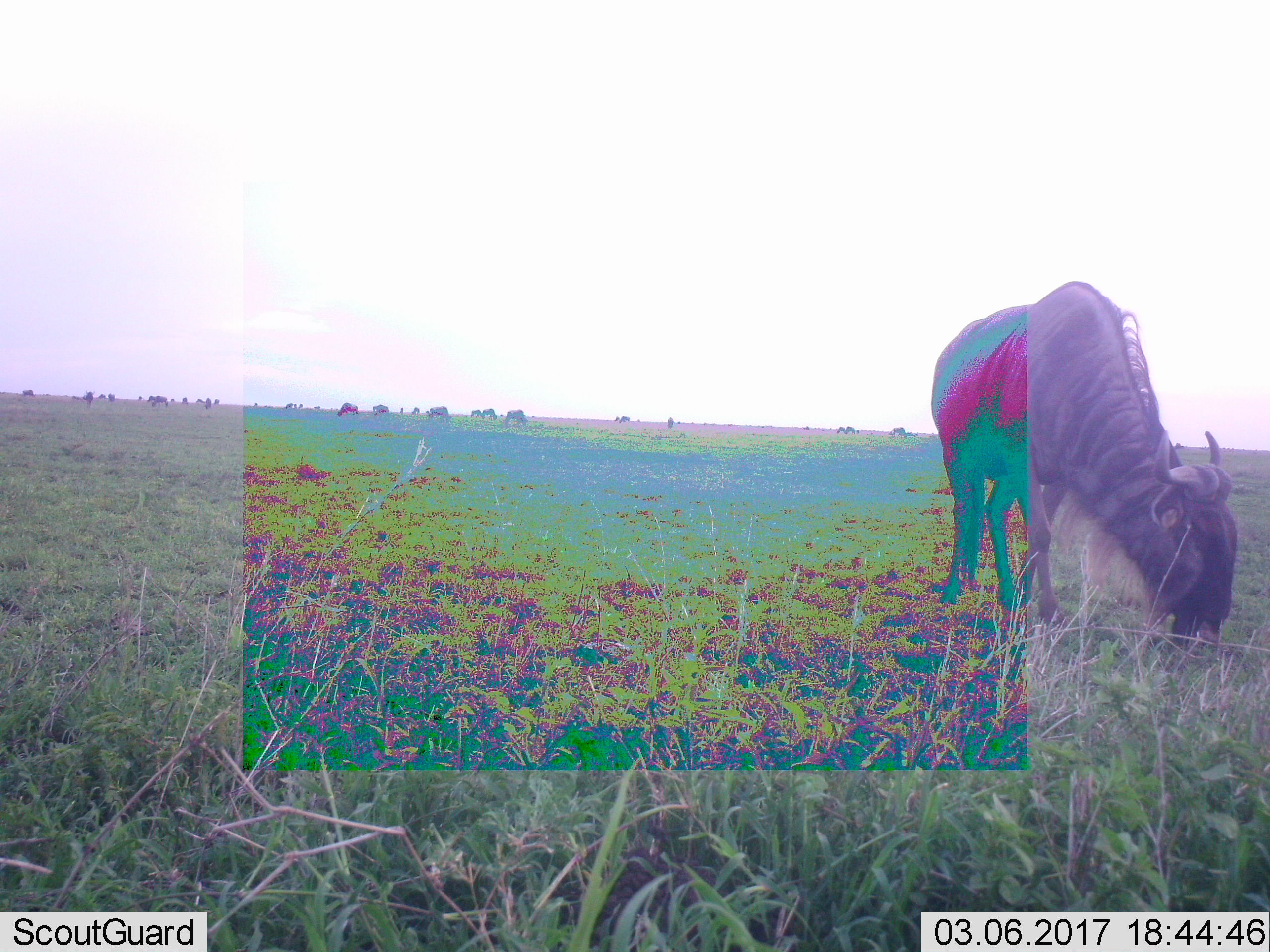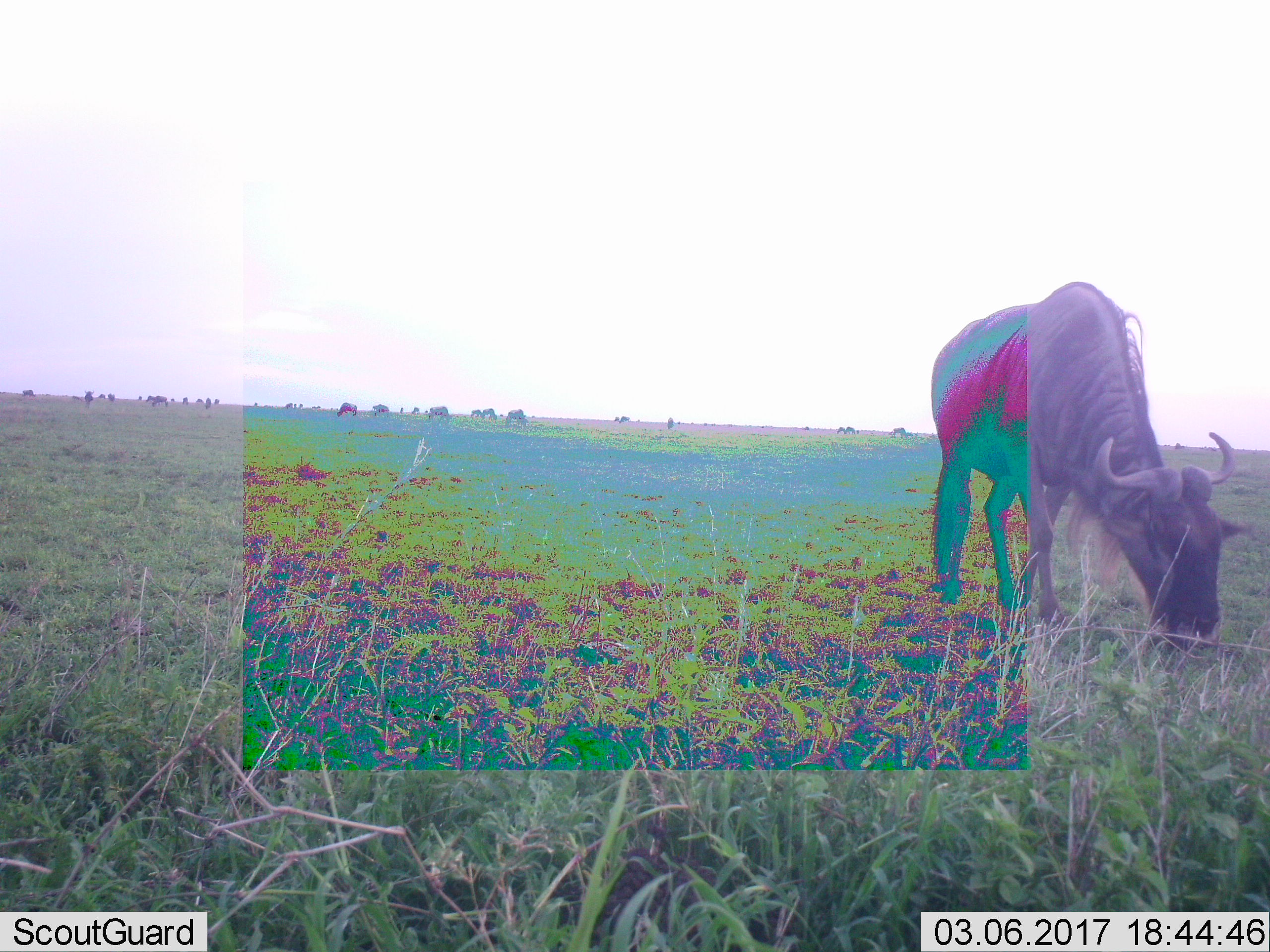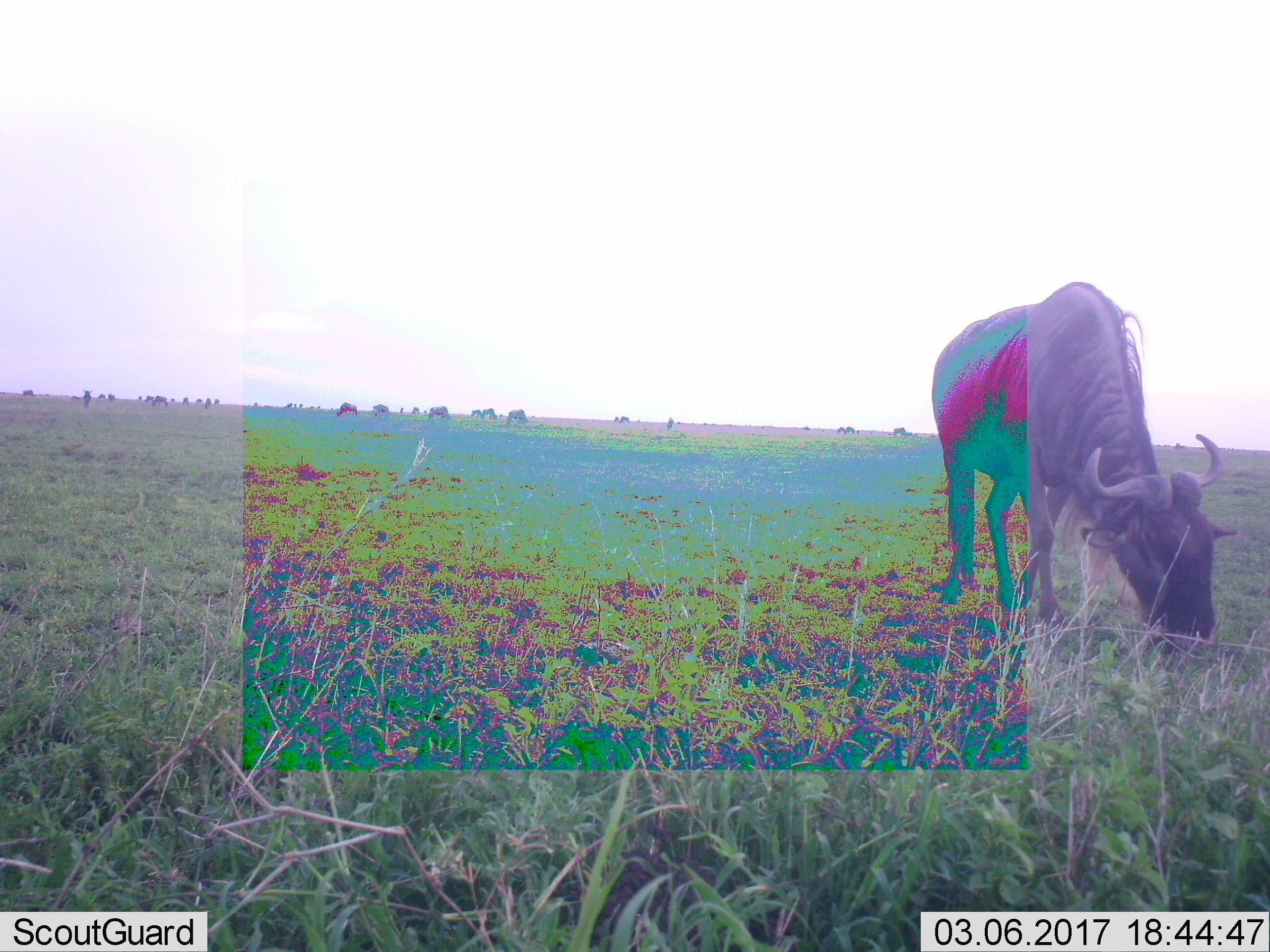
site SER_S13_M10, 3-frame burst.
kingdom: Animalia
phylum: Chordata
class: Mammalia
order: Artiodactyla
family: Bovidae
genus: Connochaetes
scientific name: Connochaetes taurinus taurinus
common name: blue wildebeest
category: wildebeestblue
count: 11-50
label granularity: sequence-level